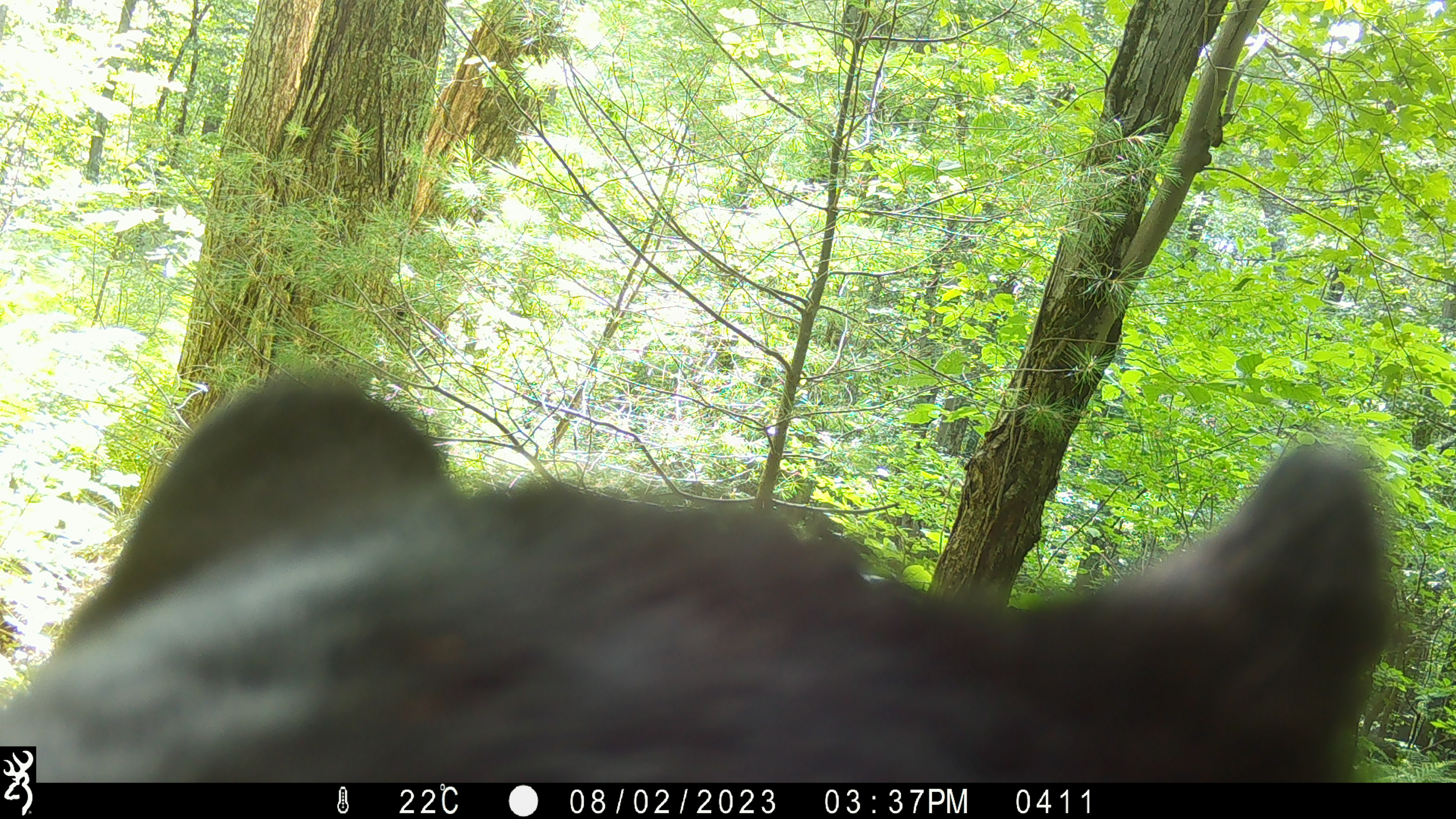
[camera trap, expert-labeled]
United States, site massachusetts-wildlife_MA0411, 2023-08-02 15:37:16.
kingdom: Animalia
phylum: Chordata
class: Mammalia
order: Carnivora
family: Ursidae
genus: Ursus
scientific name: Ursus americanus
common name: black bear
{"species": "black bear (Ursus americanus)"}